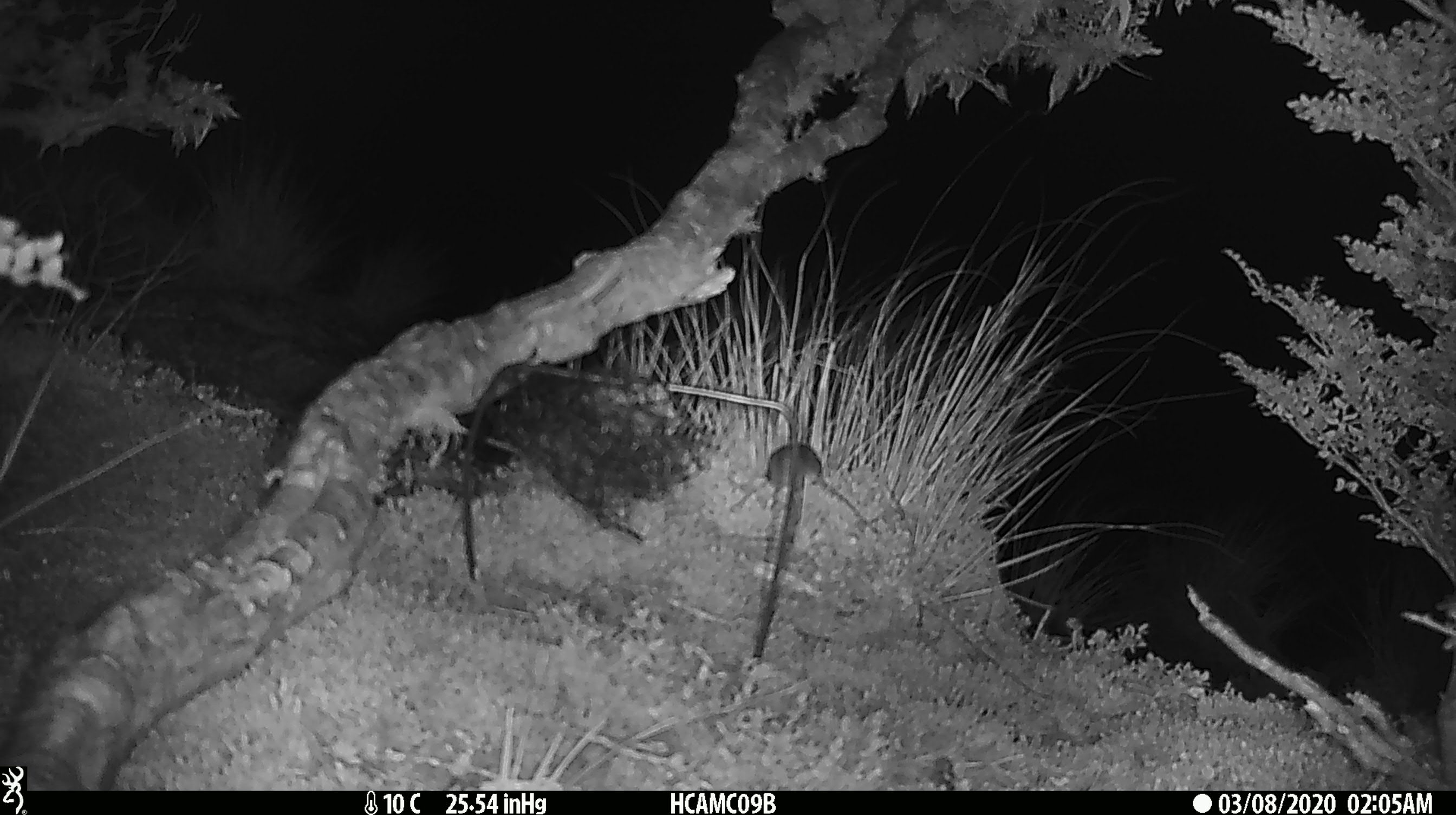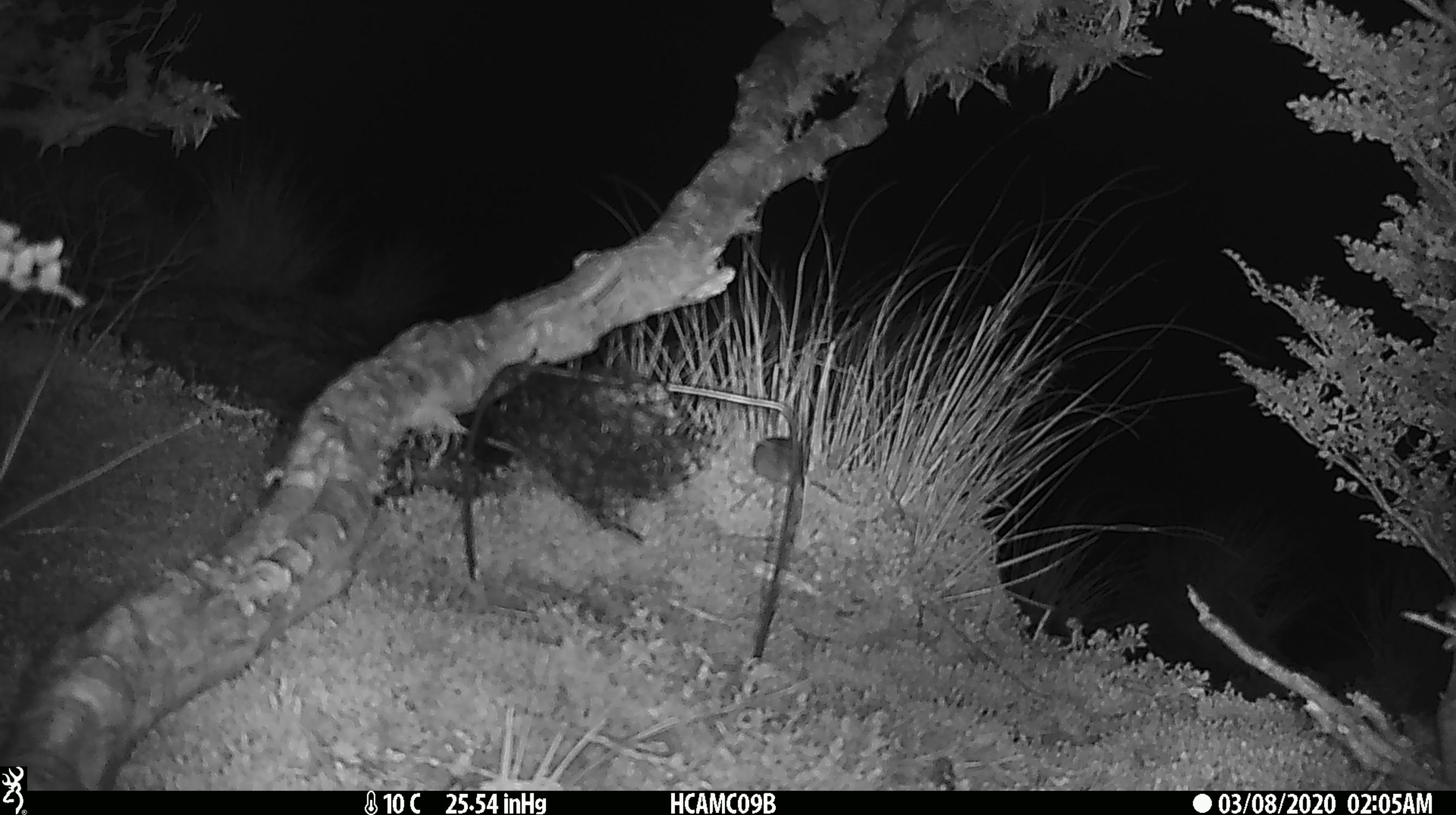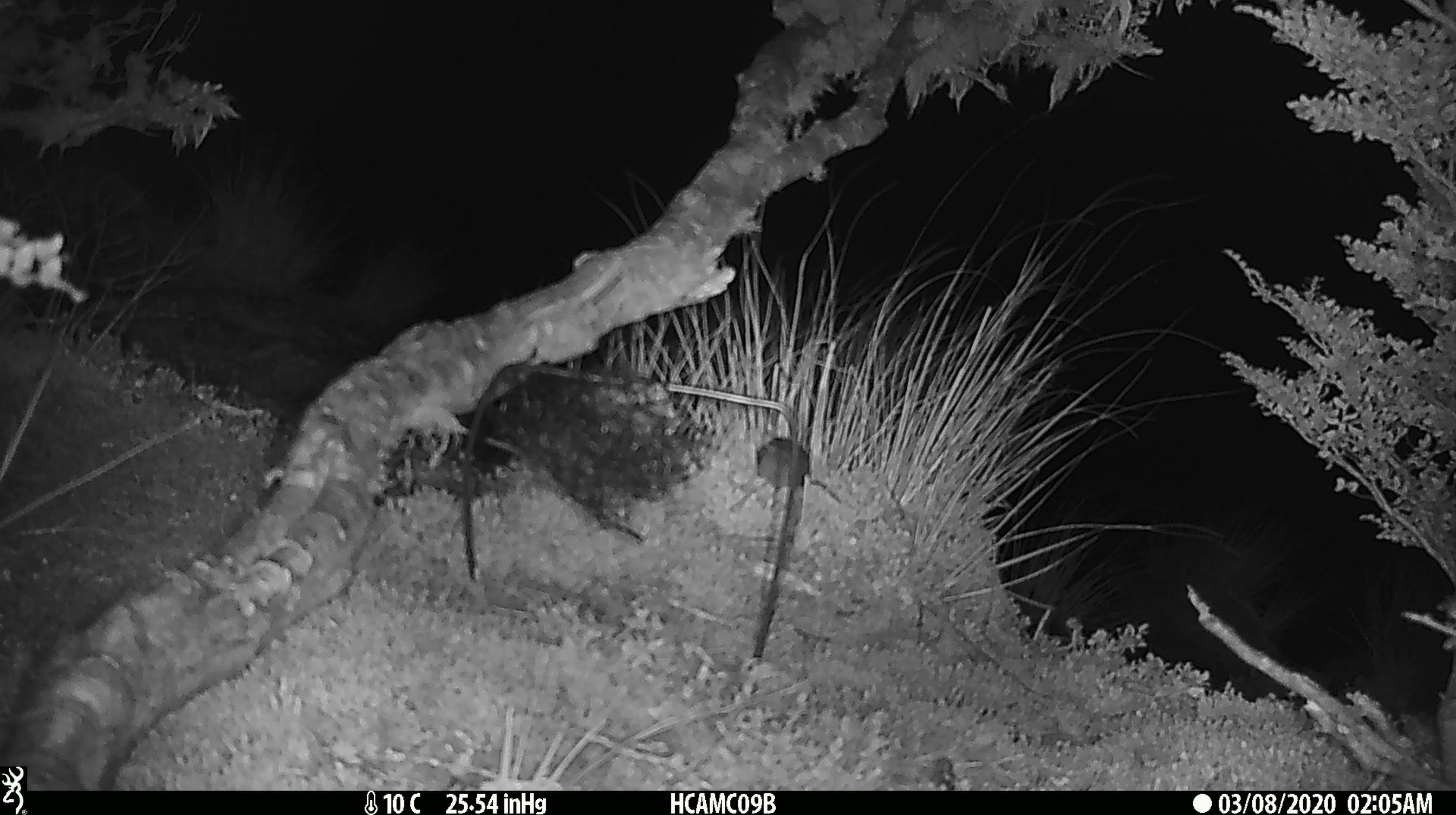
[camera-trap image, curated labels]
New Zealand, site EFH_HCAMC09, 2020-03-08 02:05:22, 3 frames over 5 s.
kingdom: Animalia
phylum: Chordata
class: Mammalia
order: Rodentia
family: Muridae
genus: Mus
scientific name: Mus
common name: mouse